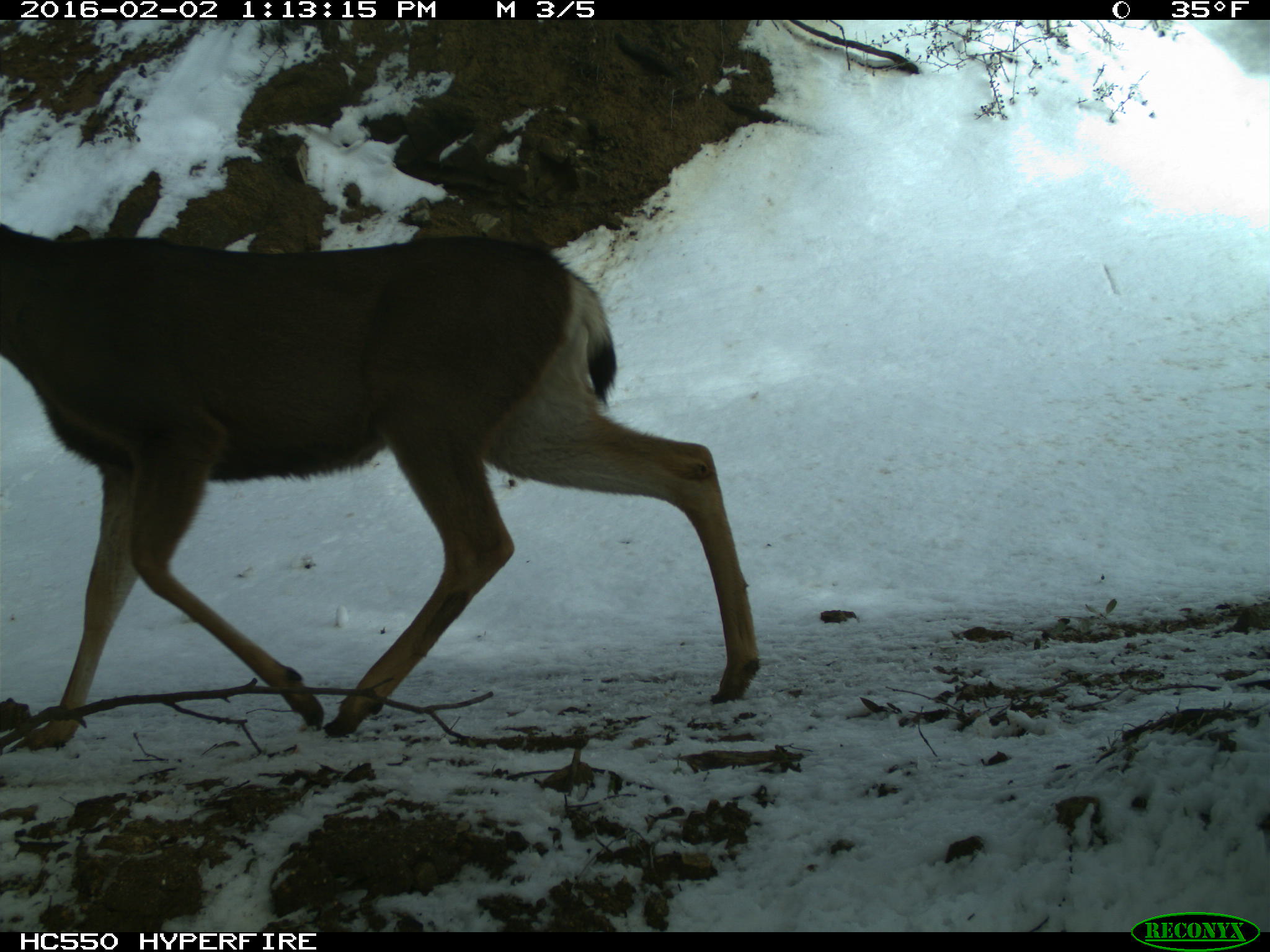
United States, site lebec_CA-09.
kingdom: Animalia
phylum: Chordata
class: Mammalia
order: Artiodactyla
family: Cervidae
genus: Odocoileus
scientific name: Odocoileus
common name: deer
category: unidentified deer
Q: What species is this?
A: Unidentified deer (deer) (Odocoileus).